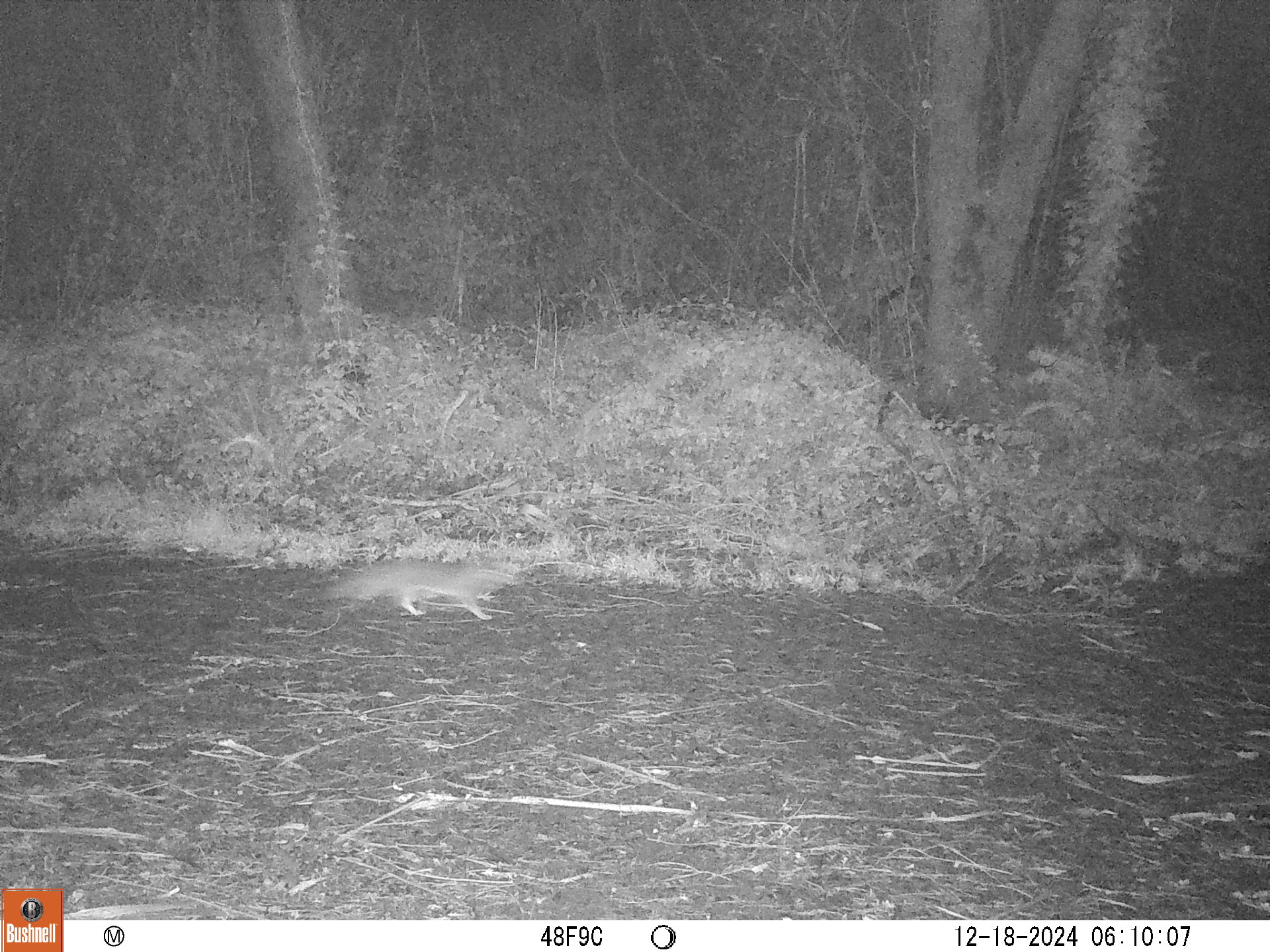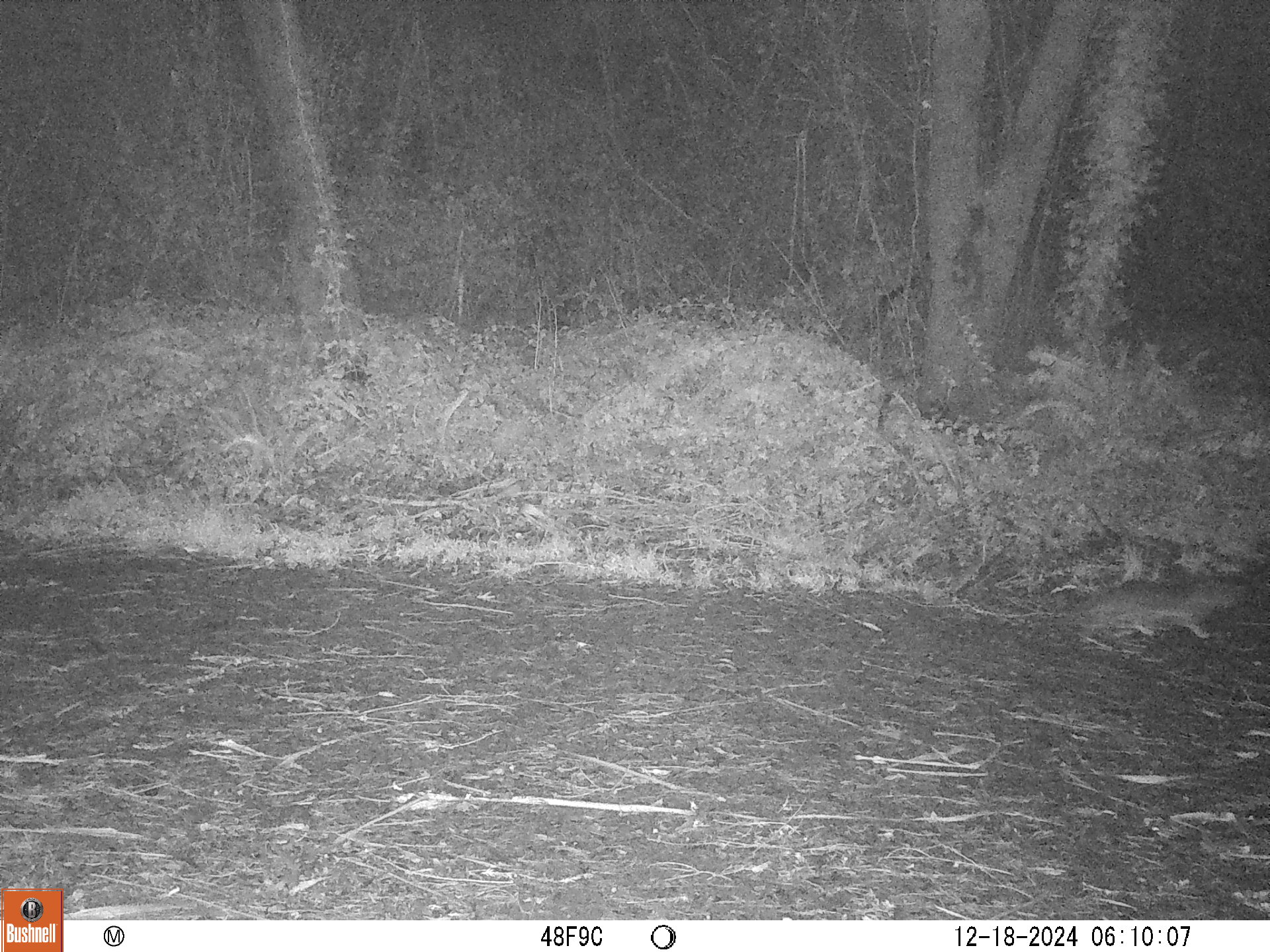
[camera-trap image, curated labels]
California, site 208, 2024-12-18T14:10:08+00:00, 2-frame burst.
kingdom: Animalia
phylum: Chordata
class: Mammalia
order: Carnivora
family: Canidae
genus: Urocyon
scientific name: Urocyon cinereoargenteus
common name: gray fox